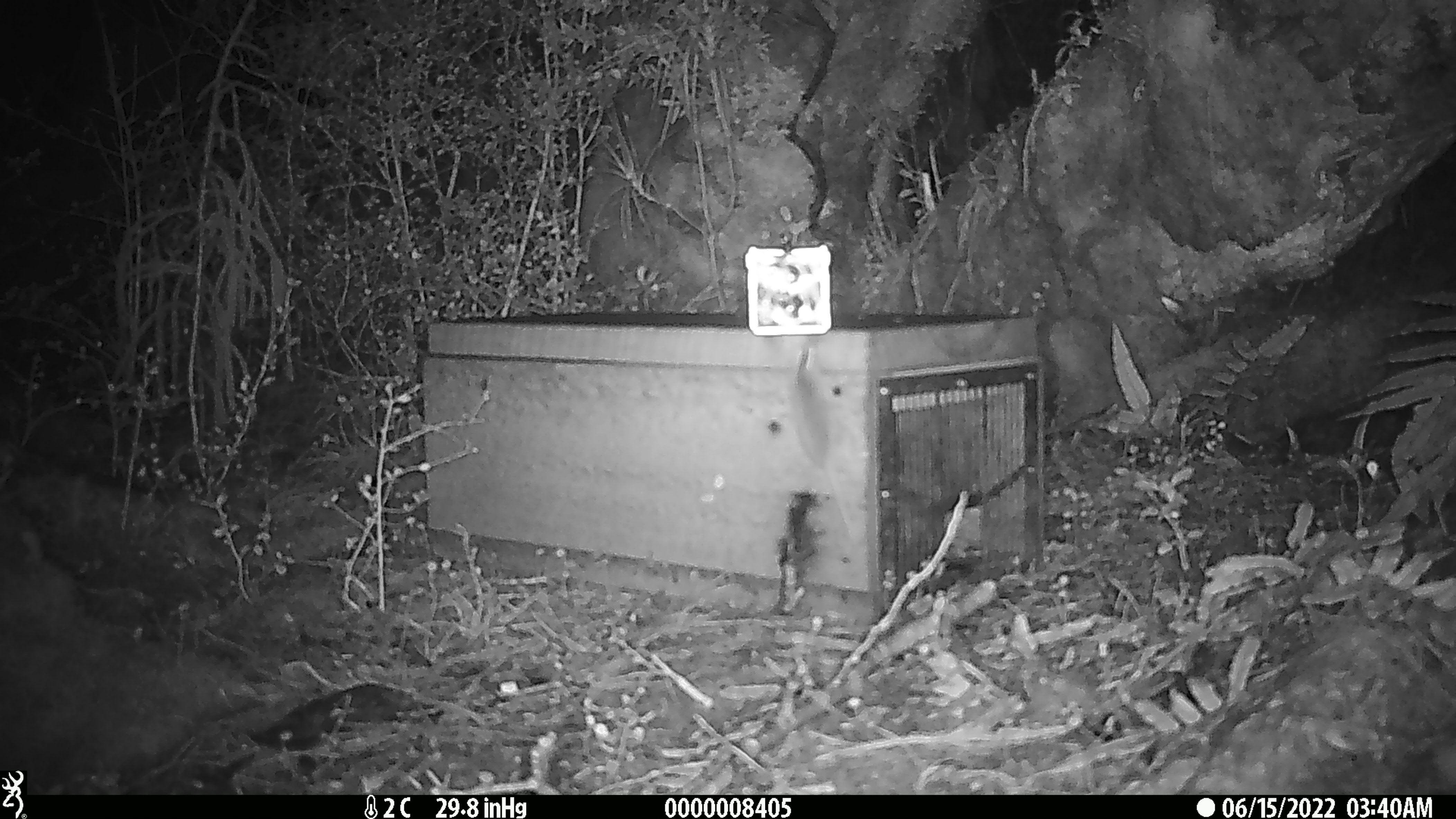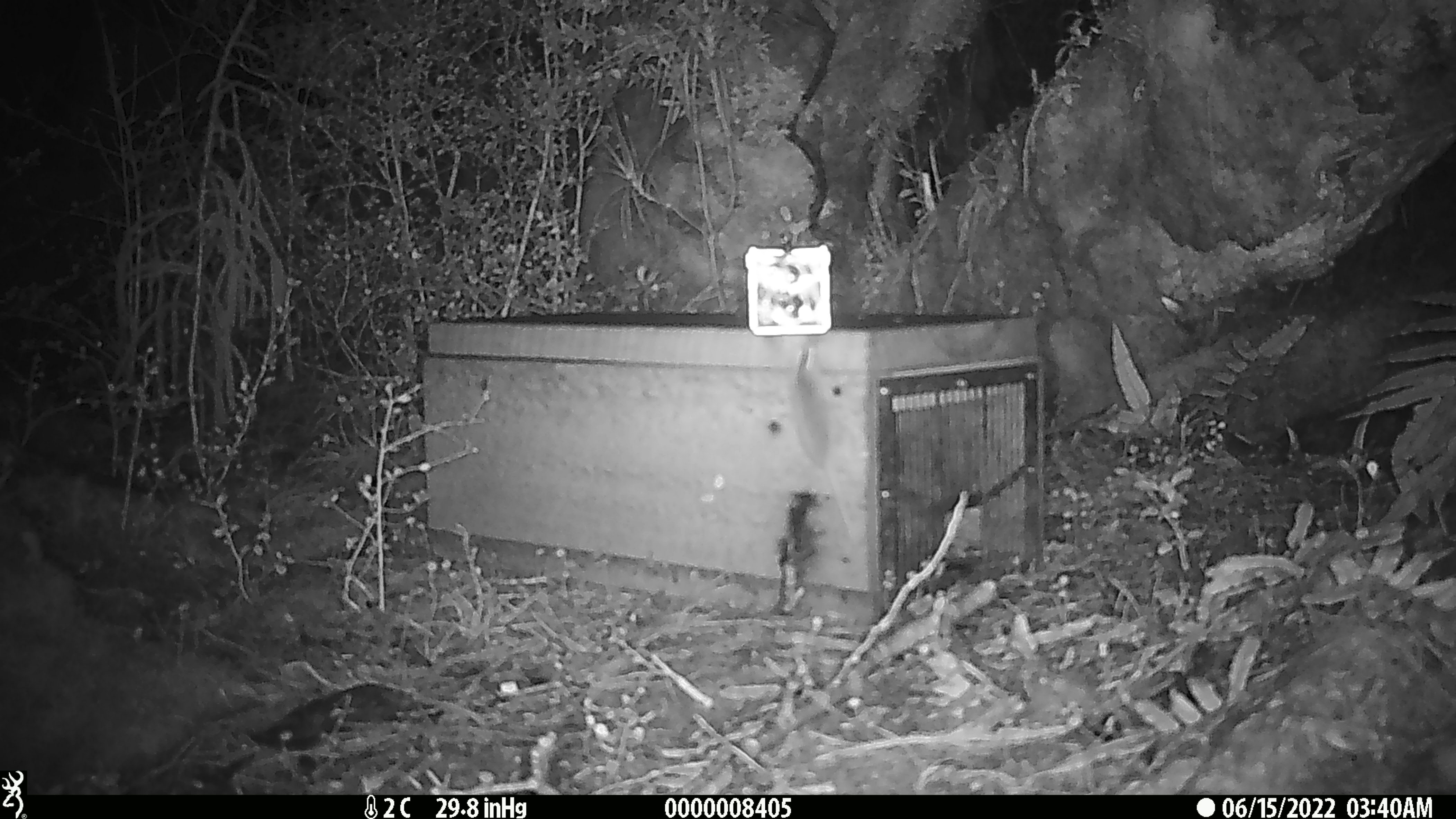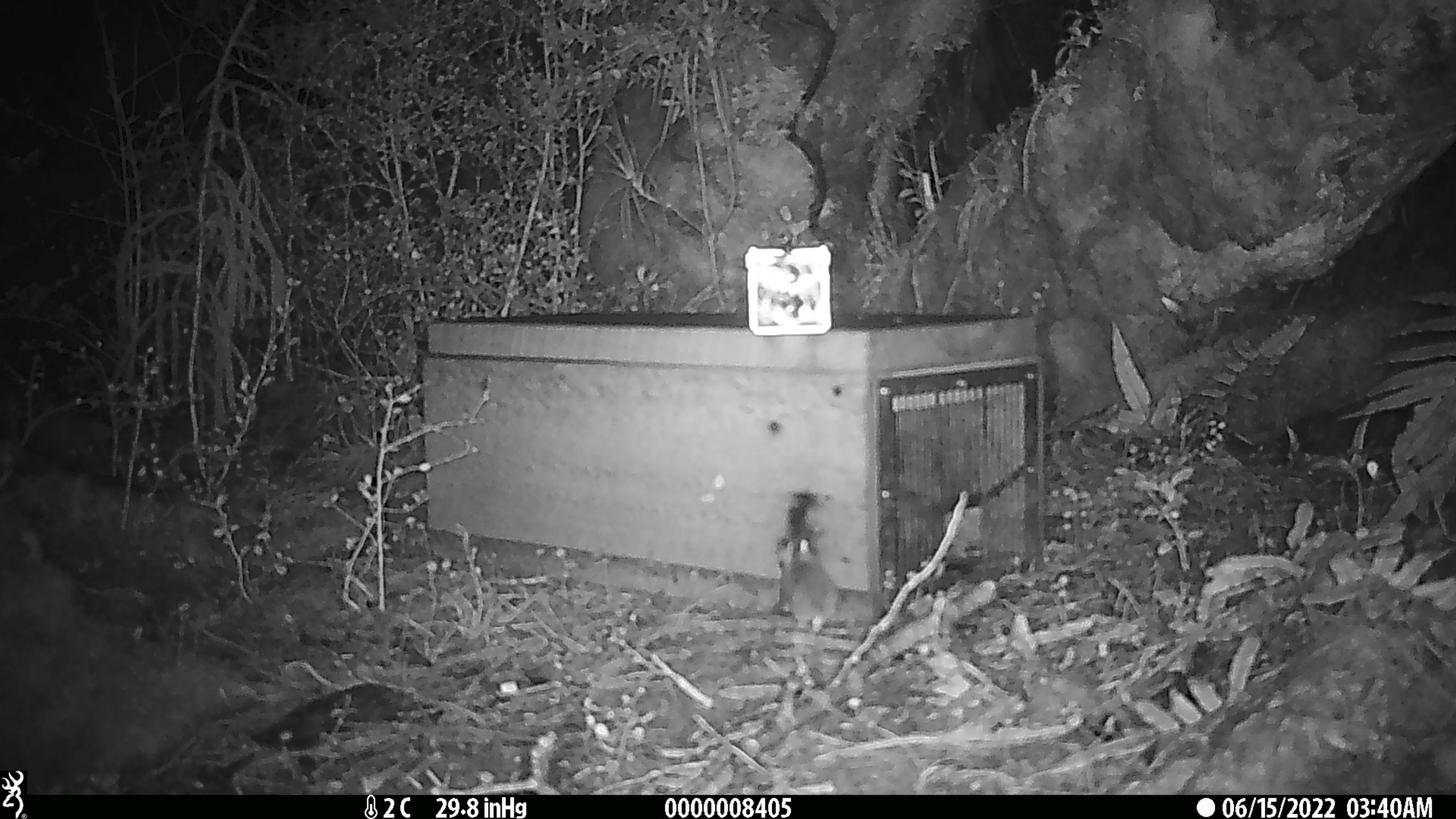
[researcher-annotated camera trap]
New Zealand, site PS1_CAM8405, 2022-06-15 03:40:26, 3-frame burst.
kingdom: Animalia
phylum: Chordata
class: Mammalia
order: Rodentia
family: Muridae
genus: Mus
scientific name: Mus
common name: mouse